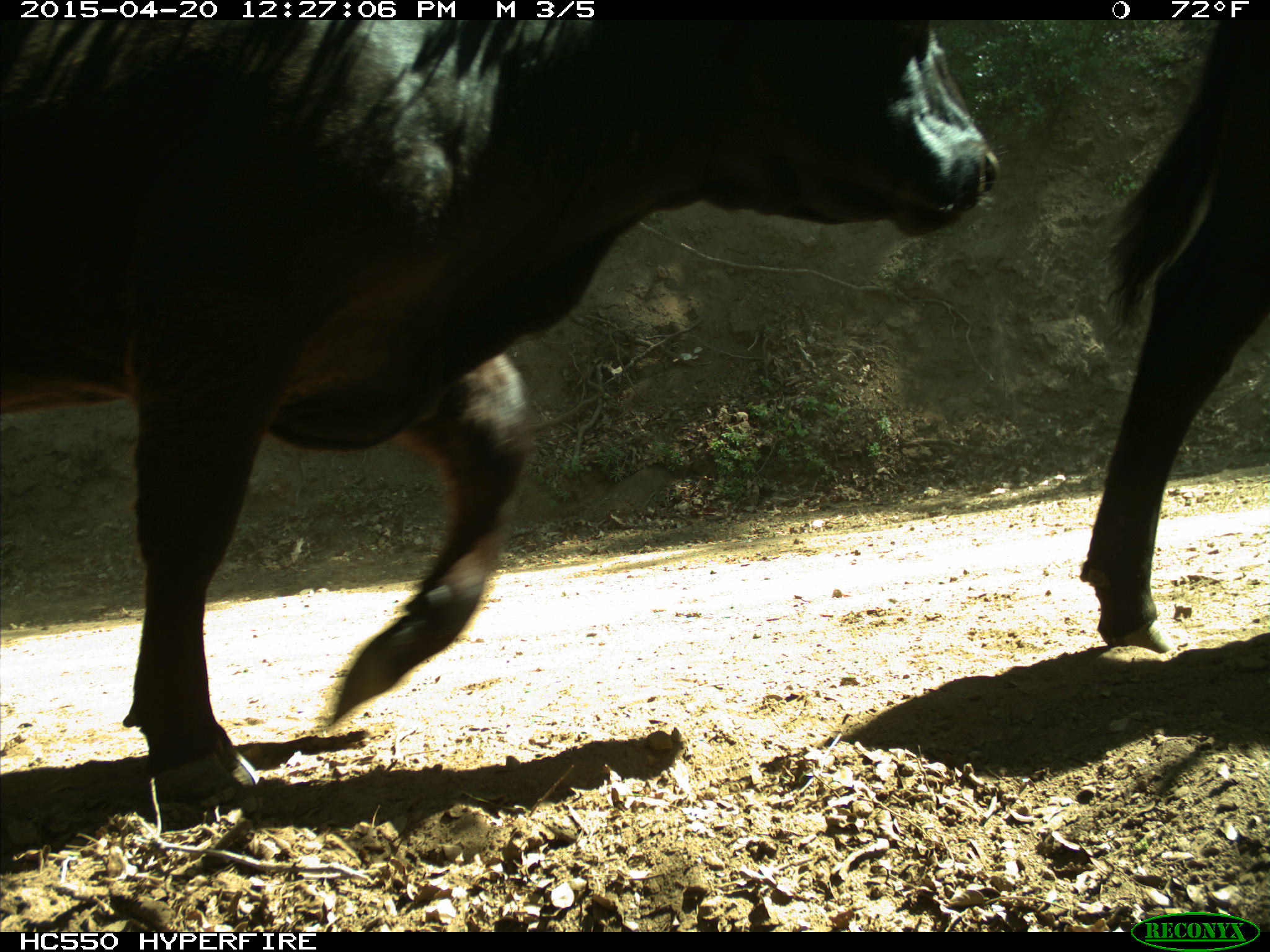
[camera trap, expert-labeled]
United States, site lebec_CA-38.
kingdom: Animalia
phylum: Chordata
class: Mammalia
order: Artiodactyla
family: Bovidae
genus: Bos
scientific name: Bos taurus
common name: domestic cow